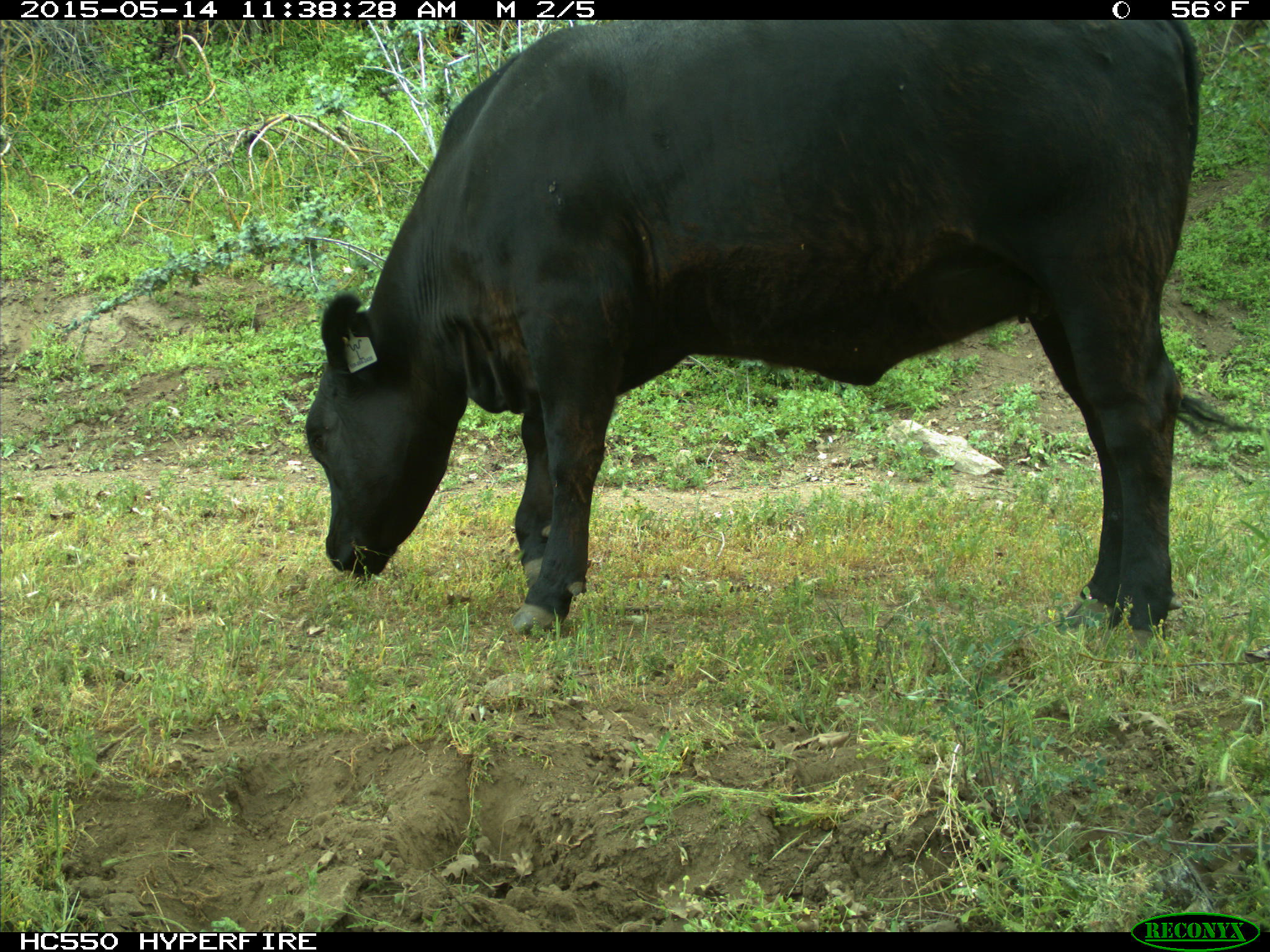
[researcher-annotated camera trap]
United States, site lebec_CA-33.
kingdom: Animalia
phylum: Chordata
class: Mammalia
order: Artiodactyla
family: Bovidae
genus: Bos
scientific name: Bos taurus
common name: domestic cow